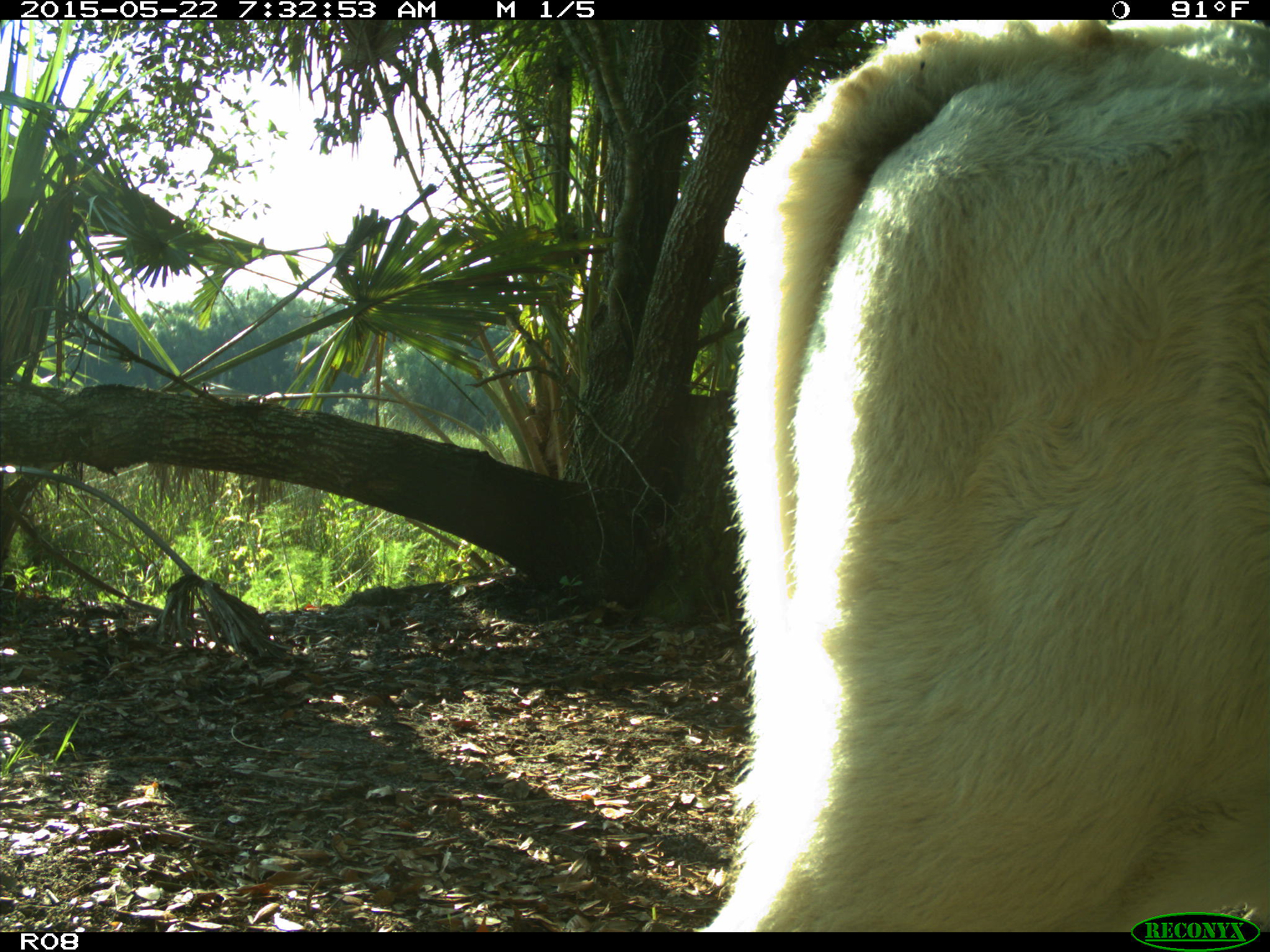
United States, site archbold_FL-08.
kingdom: Animalia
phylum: Chordata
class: Mammalia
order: Artiodactyla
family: Bovidae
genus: Bos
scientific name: Bos taurus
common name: domestic cow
Bos taurus (domestic cow).